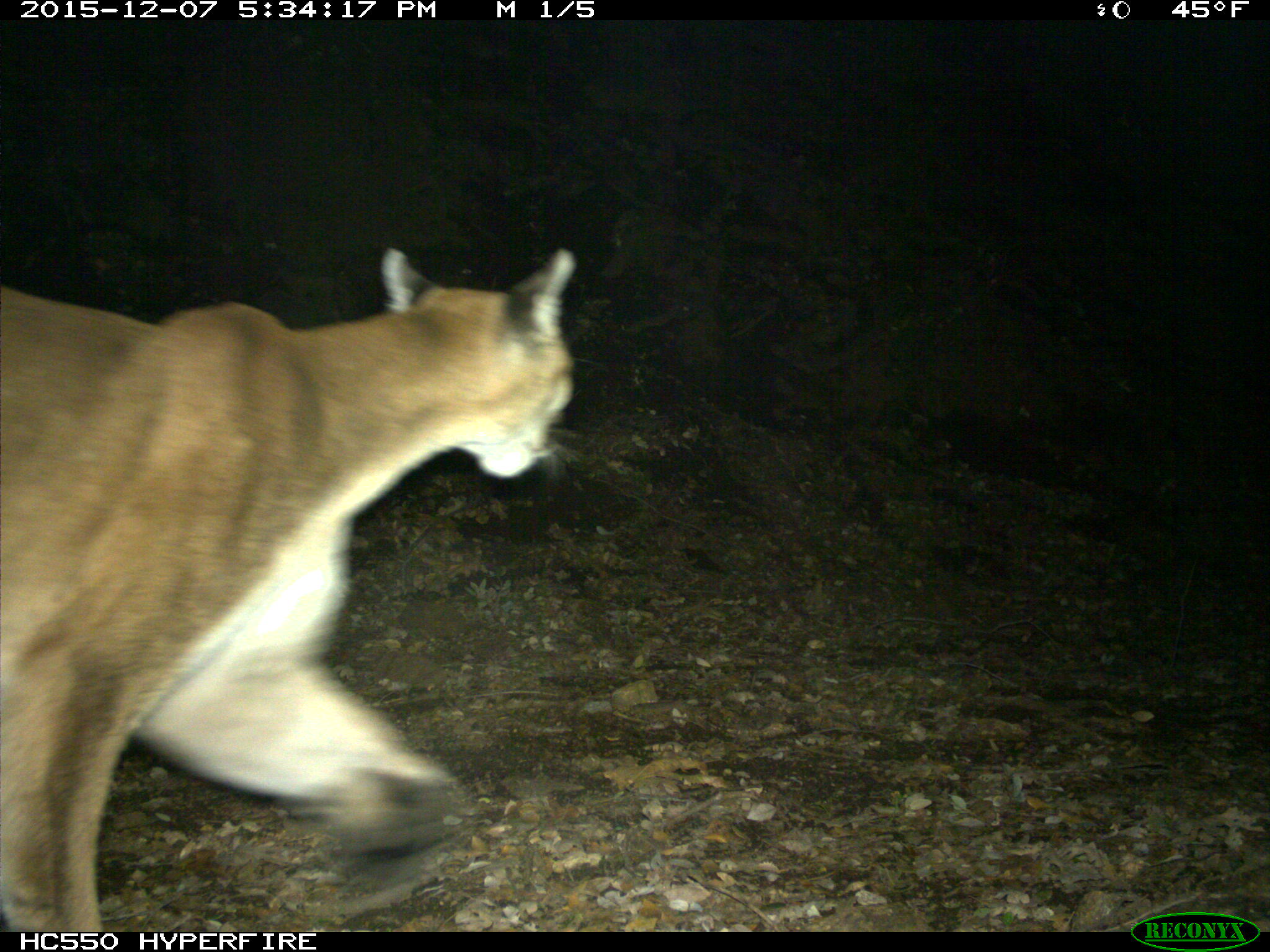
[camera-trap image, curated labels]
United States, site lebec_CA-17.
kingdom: Animalia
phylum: Chordata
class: Mammalia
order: Carnivora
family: Felidae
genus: Puma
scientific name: Puma concolor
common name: mountain lion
Puma concolor (mountain lion).